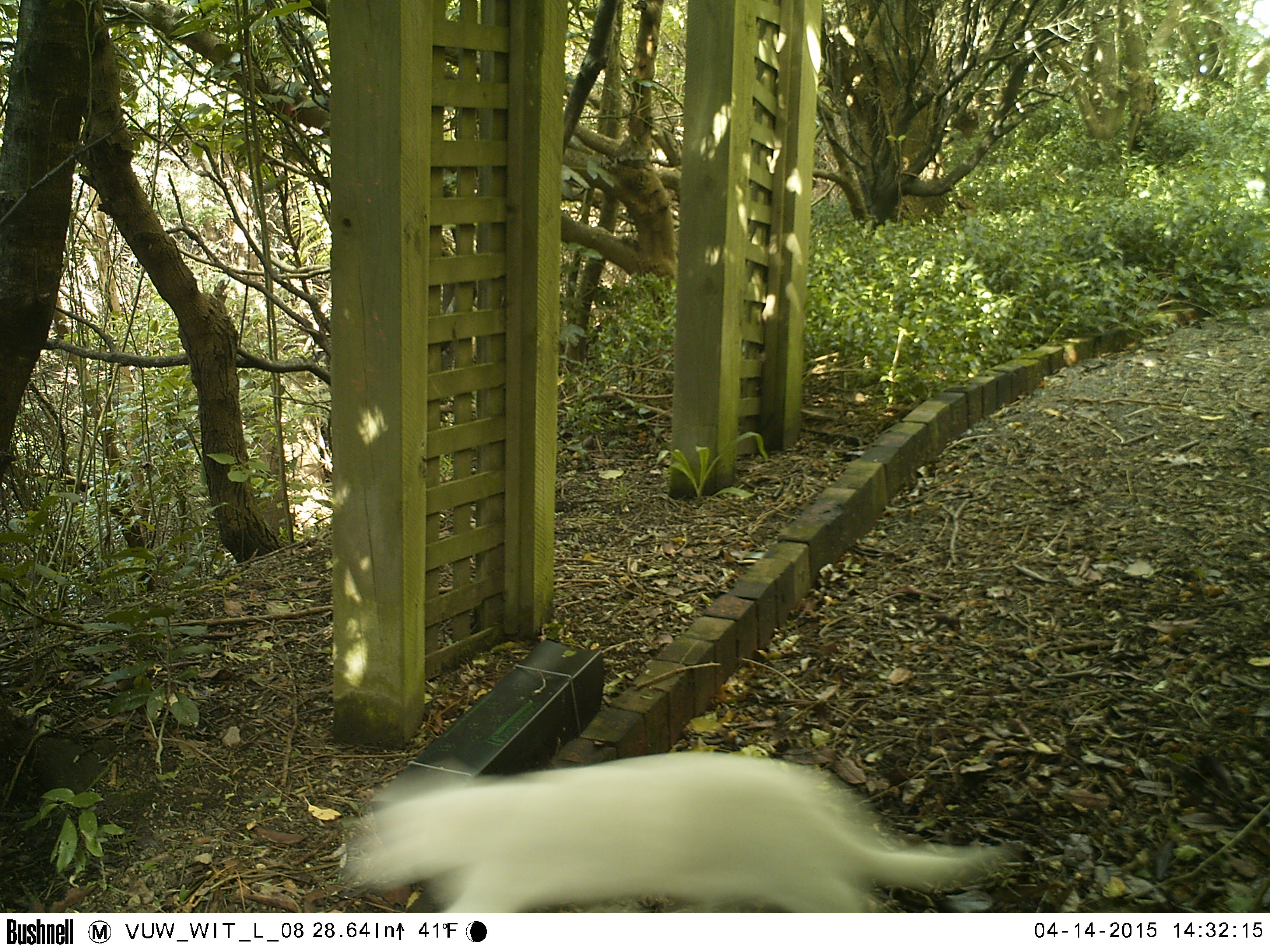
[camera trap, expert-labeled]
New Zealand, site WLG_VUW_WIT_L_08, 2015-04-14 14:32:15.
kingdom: Animalia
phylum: Chordata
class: Mammalia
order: Carnivora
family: Felidae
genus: Felis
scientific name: Felis catus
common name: domestic cat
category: cat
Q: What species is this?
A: Cat (domestic cat) (Felis catus).